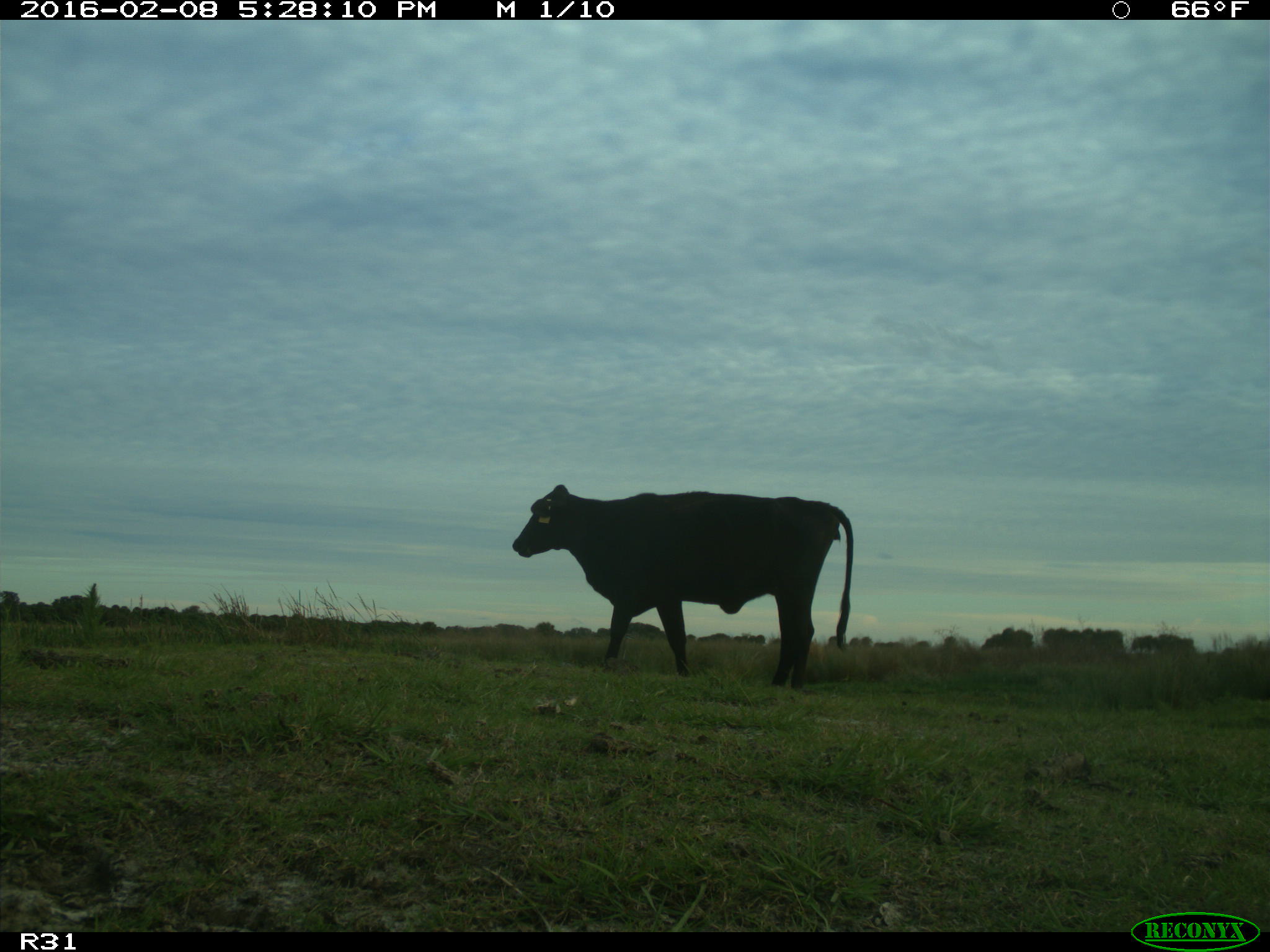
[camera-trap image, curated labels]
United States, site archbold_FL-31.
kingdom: Animalia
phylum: Chordata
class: Mammalia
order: Artiodactyla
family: Bovidae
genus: Bos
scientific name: Bos taurus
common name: domestic cow